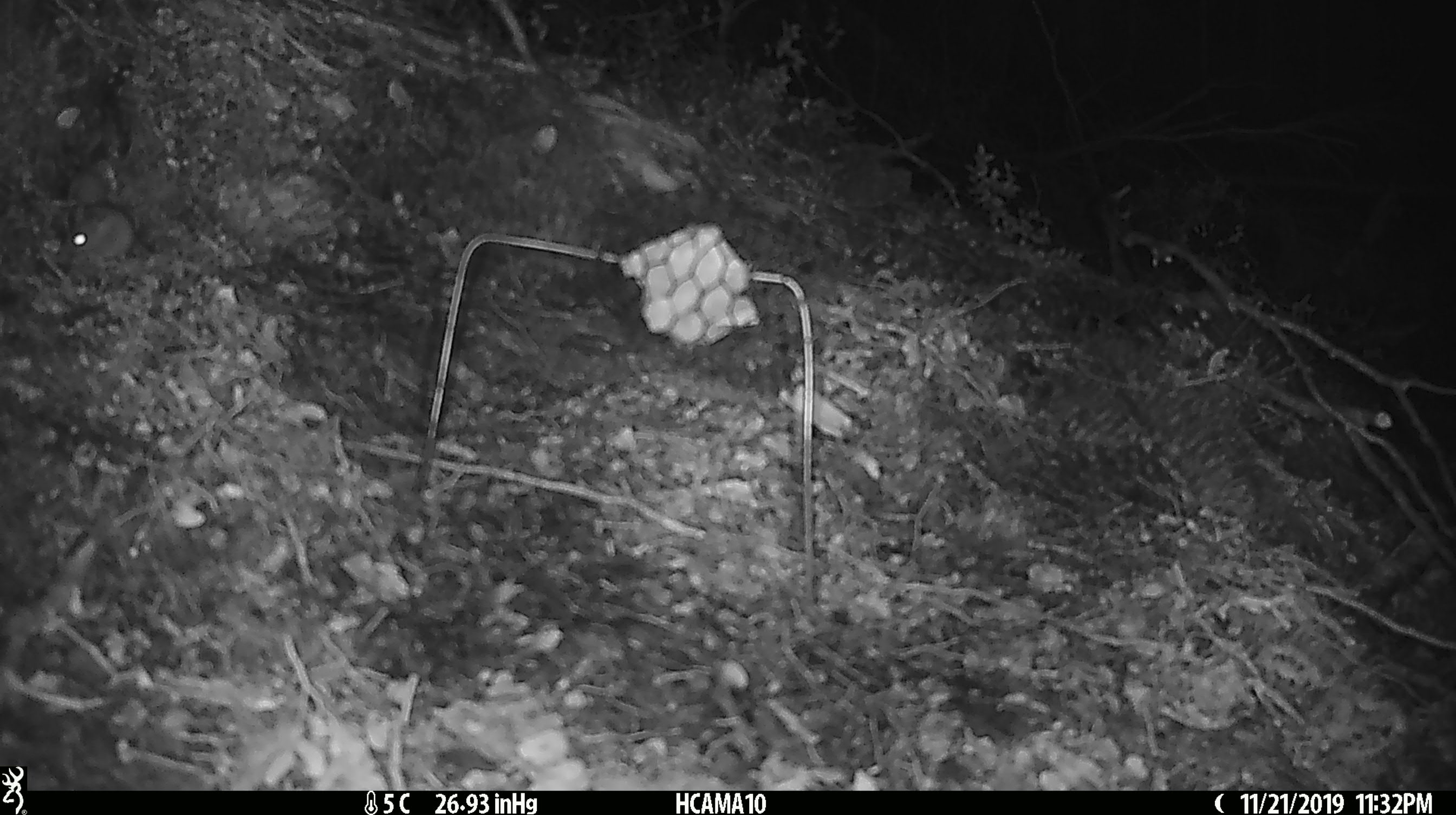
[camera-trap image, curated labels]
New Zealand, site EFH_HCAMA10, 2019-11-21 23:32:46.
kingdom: Animalia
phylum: Chordata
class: Mammalia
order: Rodentia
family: Muridae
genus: Mus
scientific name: Mus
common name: mouse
Mouse (Mus).